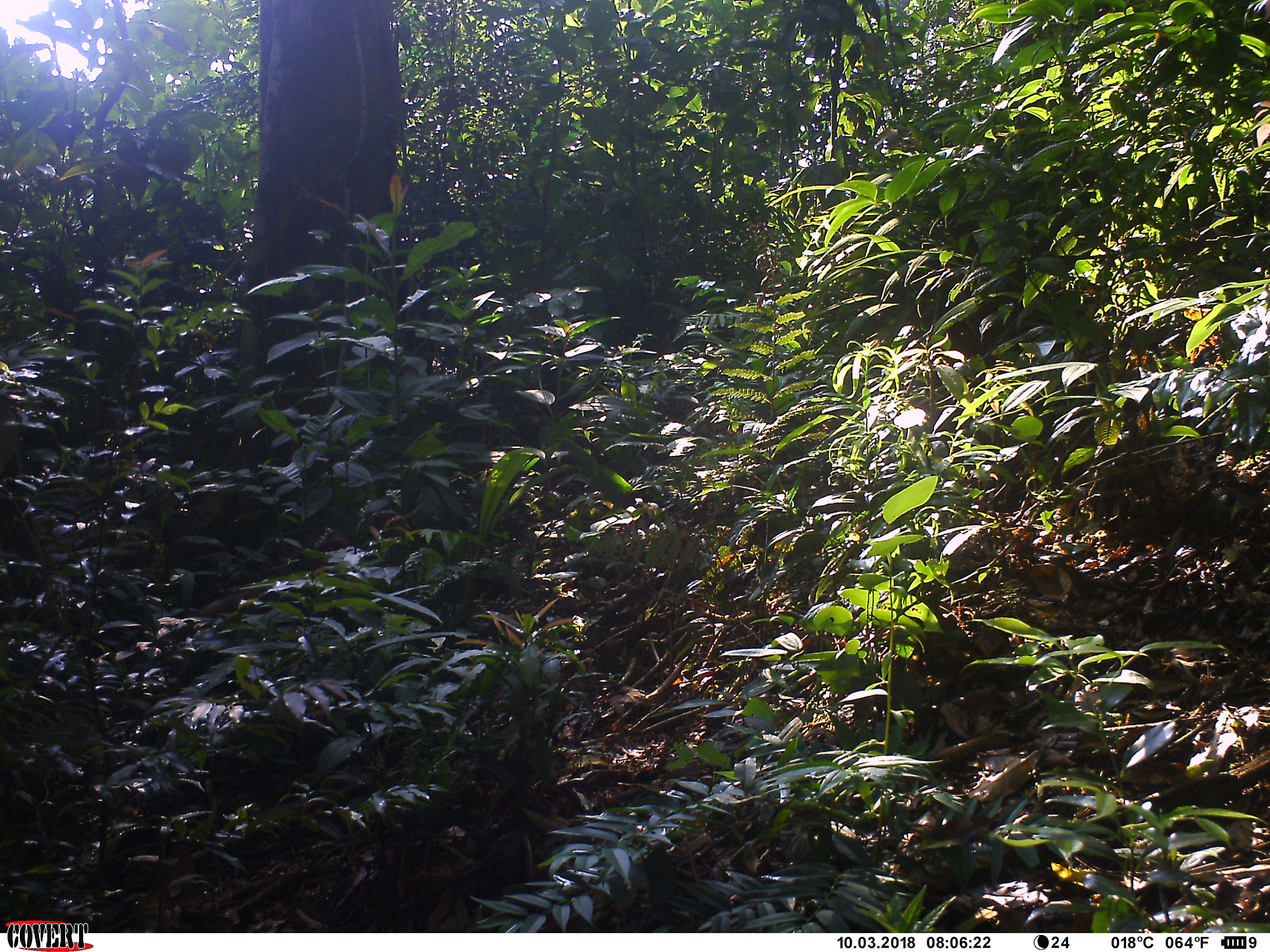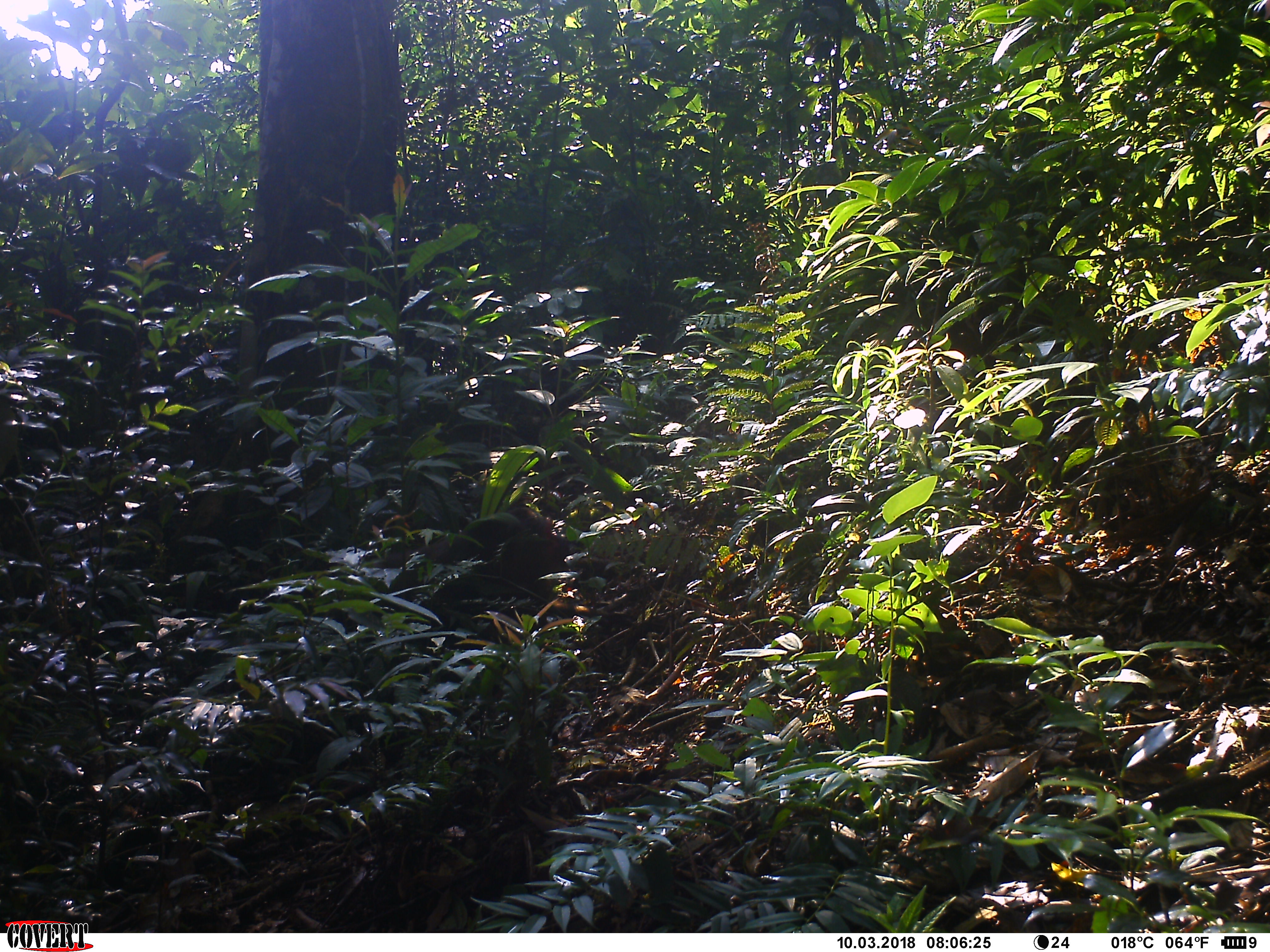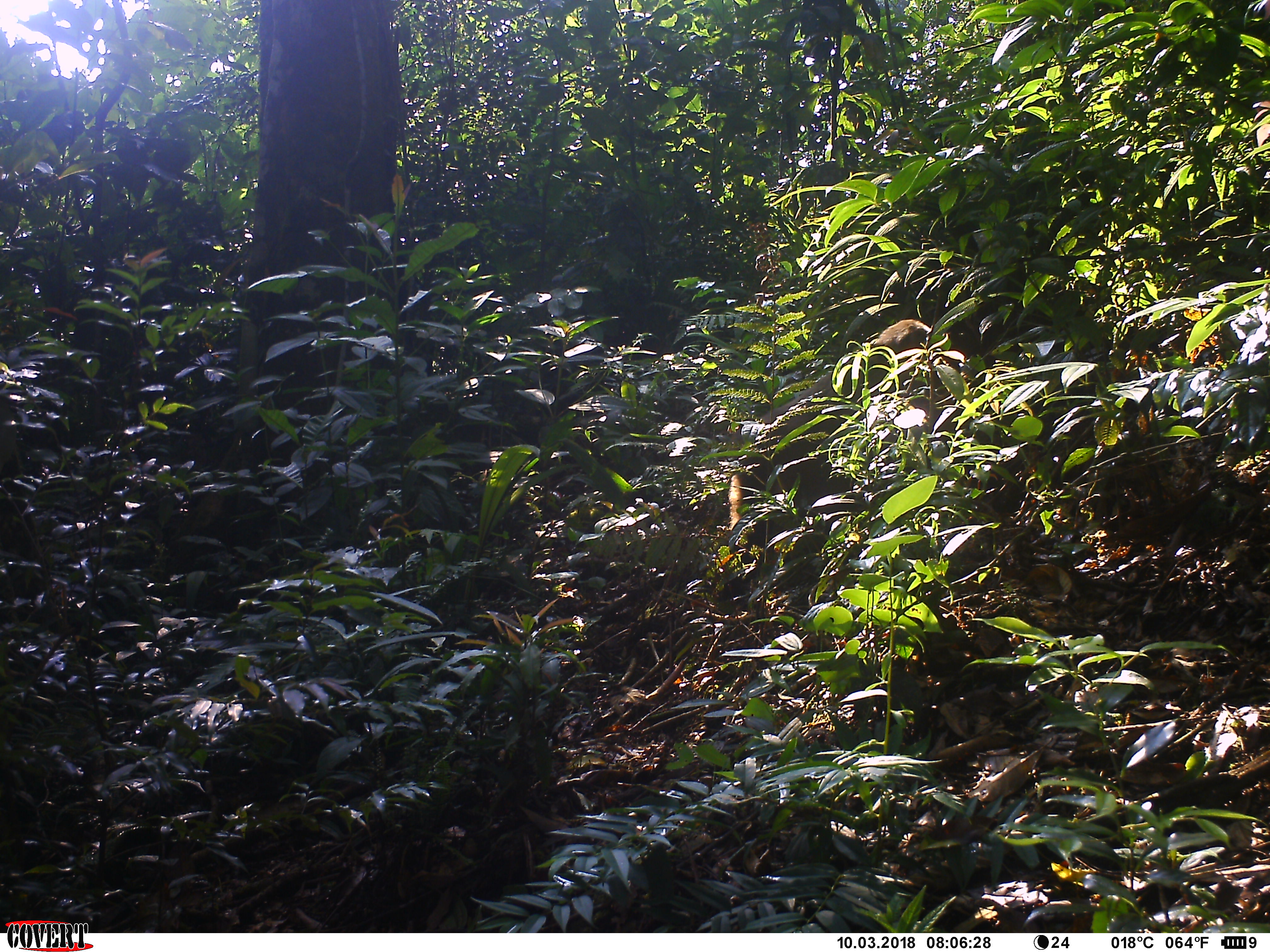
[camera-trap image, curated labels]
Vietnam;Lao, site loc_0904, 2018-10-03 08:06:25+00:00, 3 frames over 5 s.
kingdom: Animalia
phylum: Chordata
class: Mammalia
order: Primates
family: Cercopithecidae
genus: Macaca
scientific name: Macaca arctoides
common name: stump-tailed macaque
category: stump tailed macaque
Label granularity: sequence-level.